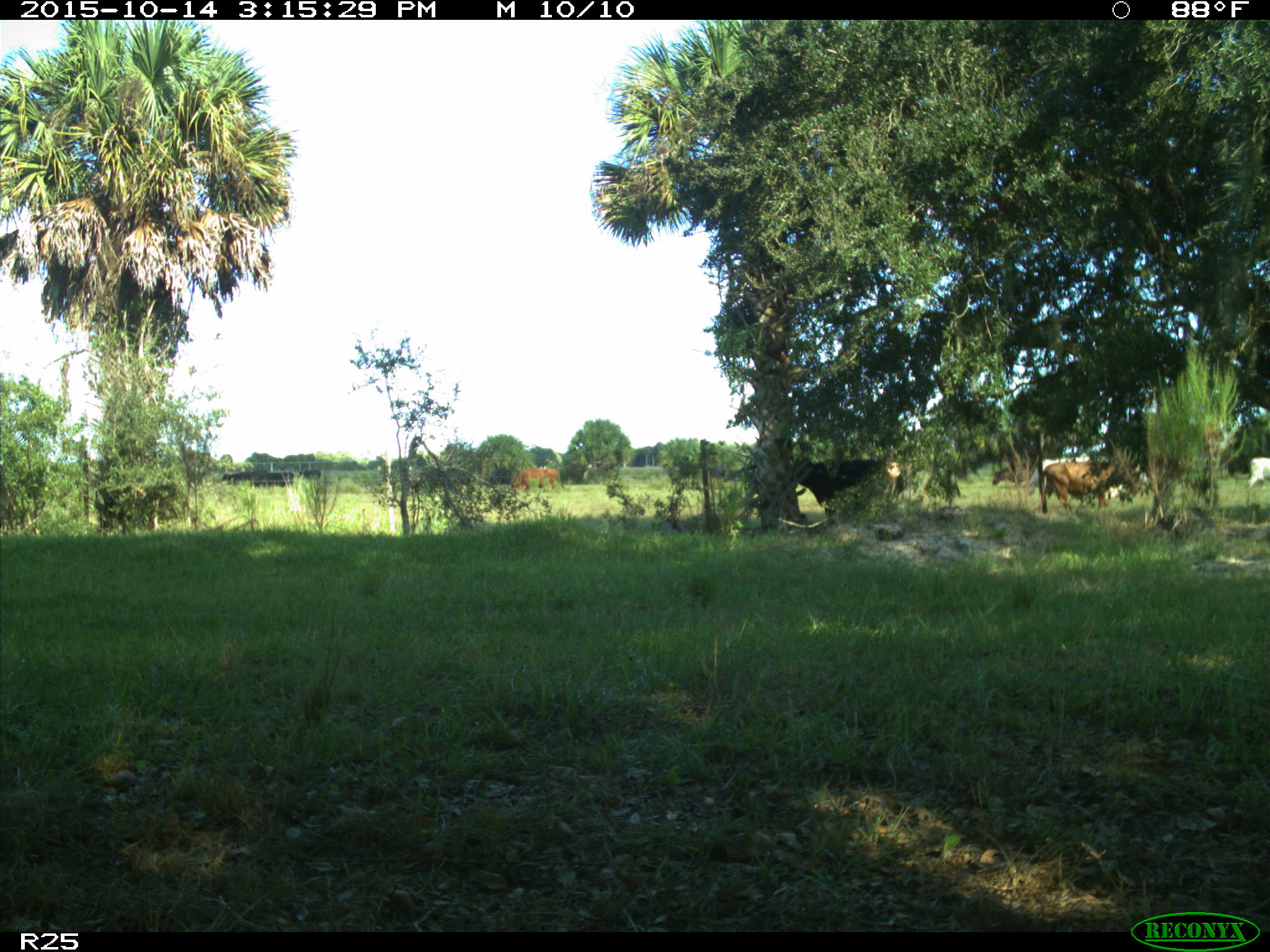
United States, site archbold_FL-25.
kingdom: Animalia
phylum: Chordata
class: Mammalia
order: Artiodactyla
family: Bovidae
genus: Bos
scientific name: Bos taurus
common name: domestic cow